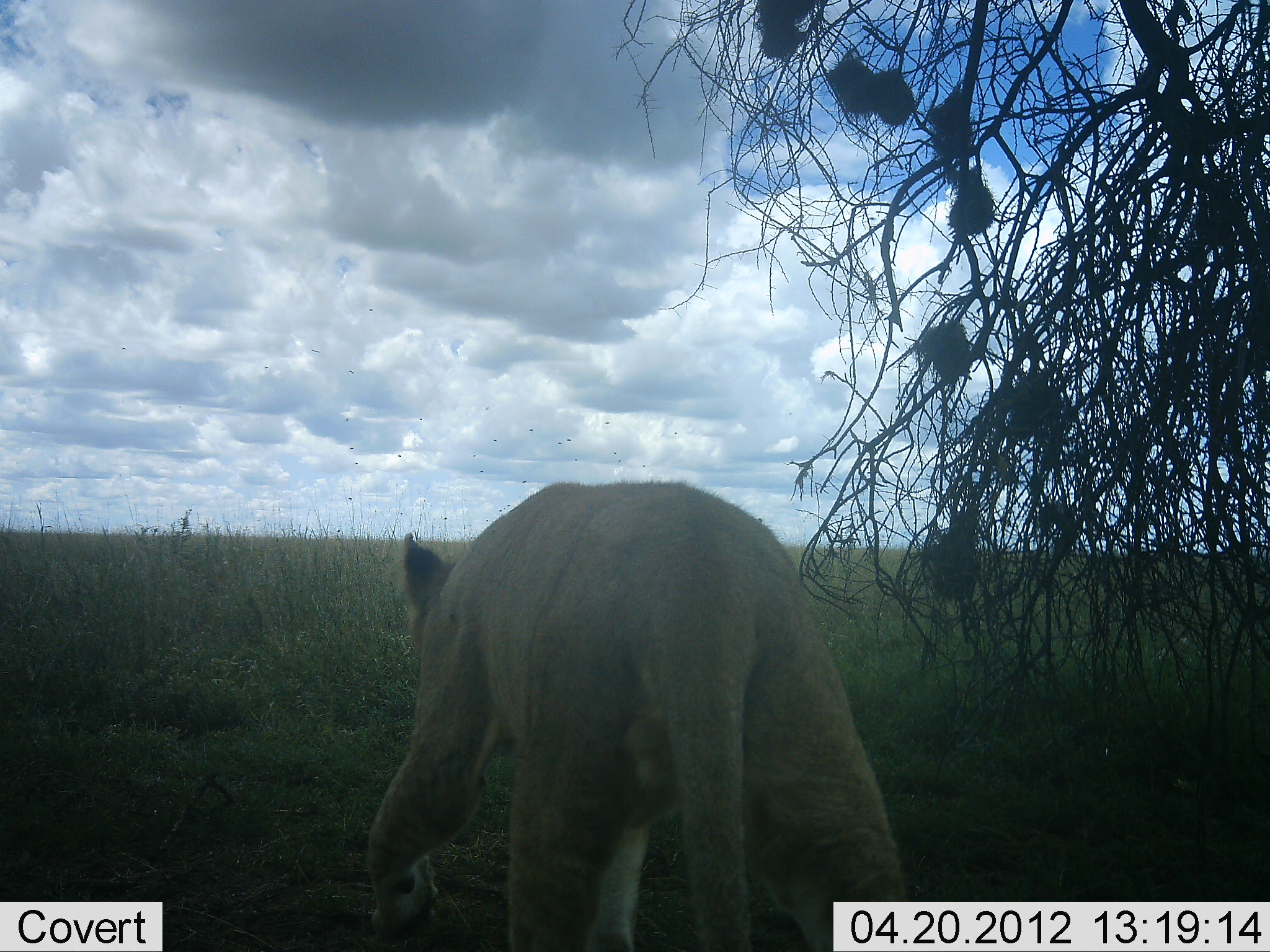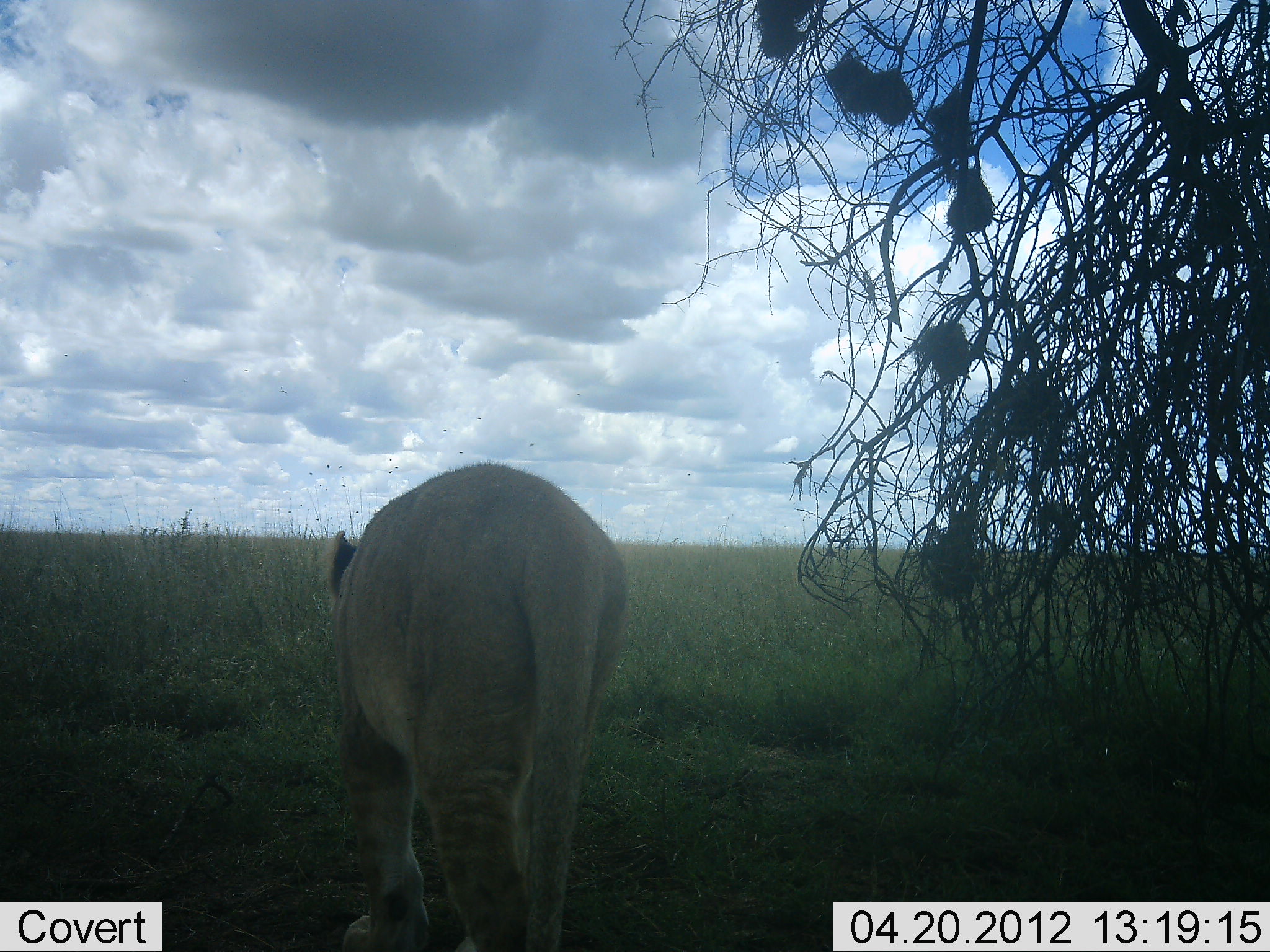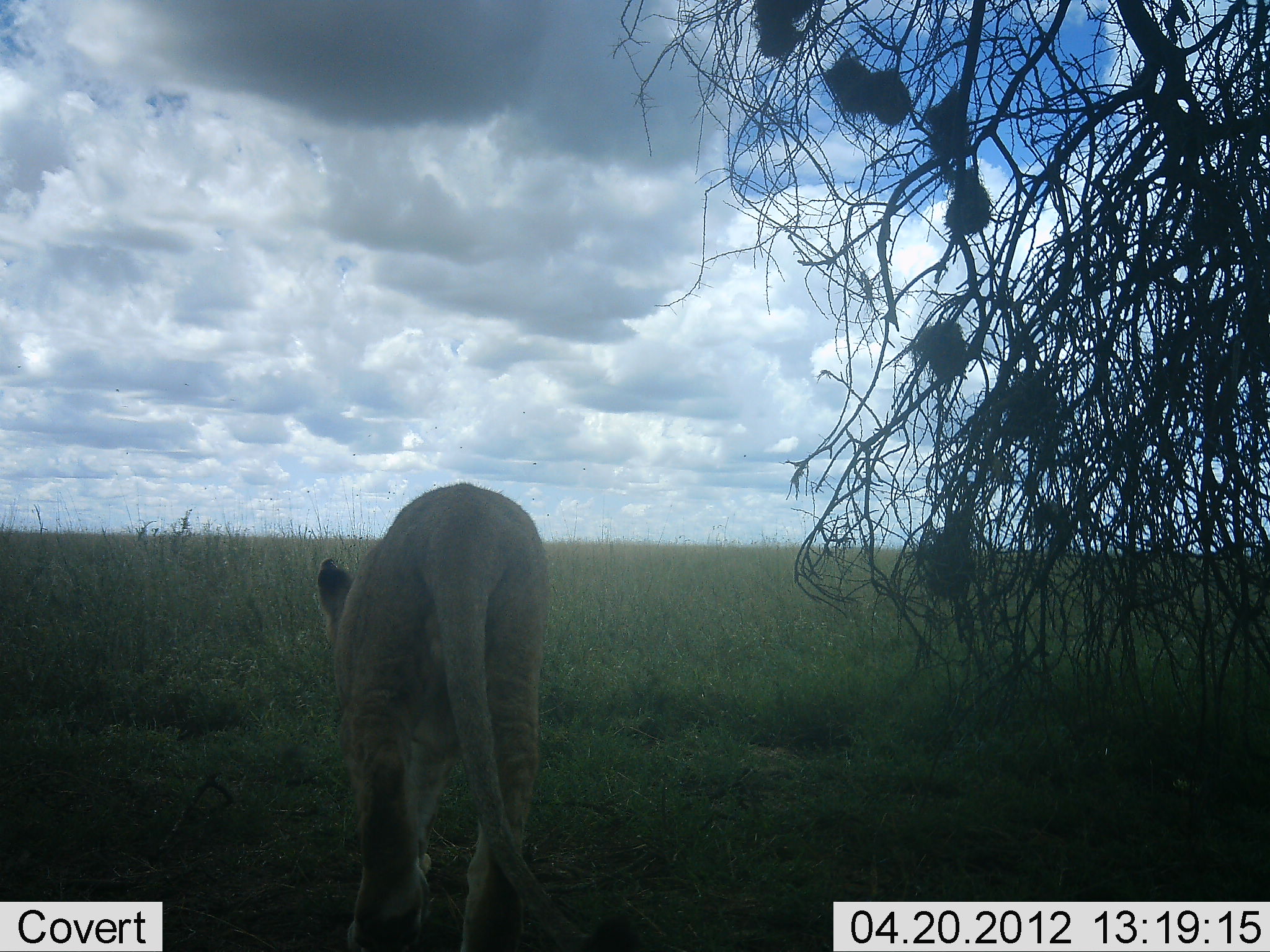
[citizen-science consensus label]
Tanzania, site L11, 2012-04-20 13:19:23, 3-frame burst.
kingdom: Animalia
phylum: Chordata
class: Mammalia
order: Carnivora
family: Felidae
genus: Panthera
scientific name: Panthera leo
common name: lion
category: lionfemale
Lionfemale (lion) (Panthera leo), count 1. Behavior (volunteer vote fractions): standing 0%, resting 0%, moving 100%, interacting 0%. Young present (vote fraction): 7%. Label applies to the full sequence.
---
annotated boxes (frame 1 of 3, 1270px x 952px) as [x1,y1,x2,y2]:
animal: [365,478,907,952]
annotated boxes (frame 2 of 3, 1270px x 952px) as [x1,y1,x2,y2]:
animal: [323,458,628,952]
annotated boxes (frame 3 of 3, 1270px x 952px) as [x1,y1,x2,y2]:
animal: [316,480,643,952]